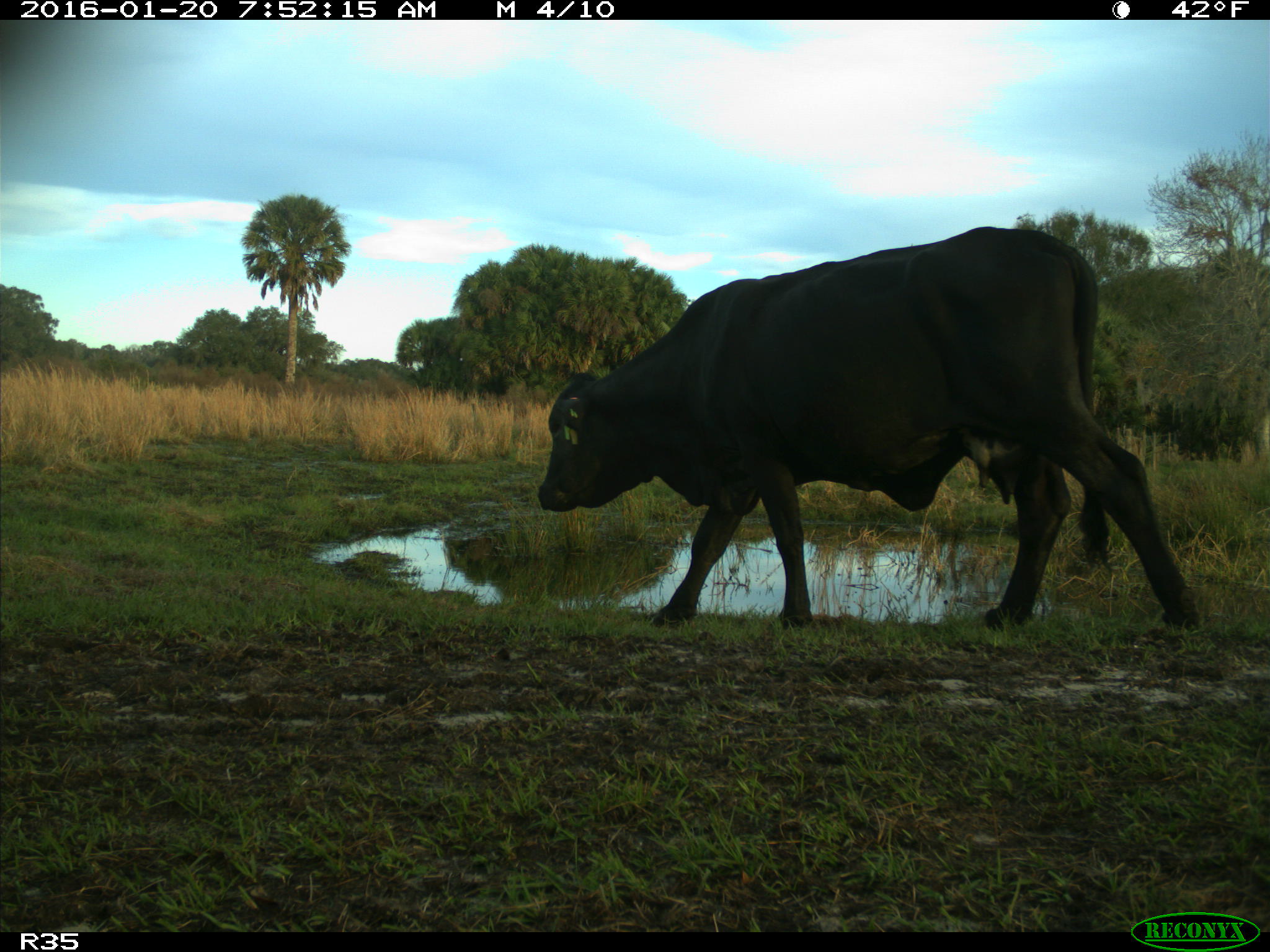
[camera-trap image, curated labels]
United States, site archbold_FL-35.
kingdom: Animalia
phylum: Chordata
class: Mammalia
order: Artiodactyla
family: Bovidae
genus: Bos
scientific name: Bos taurus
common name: domestic cow